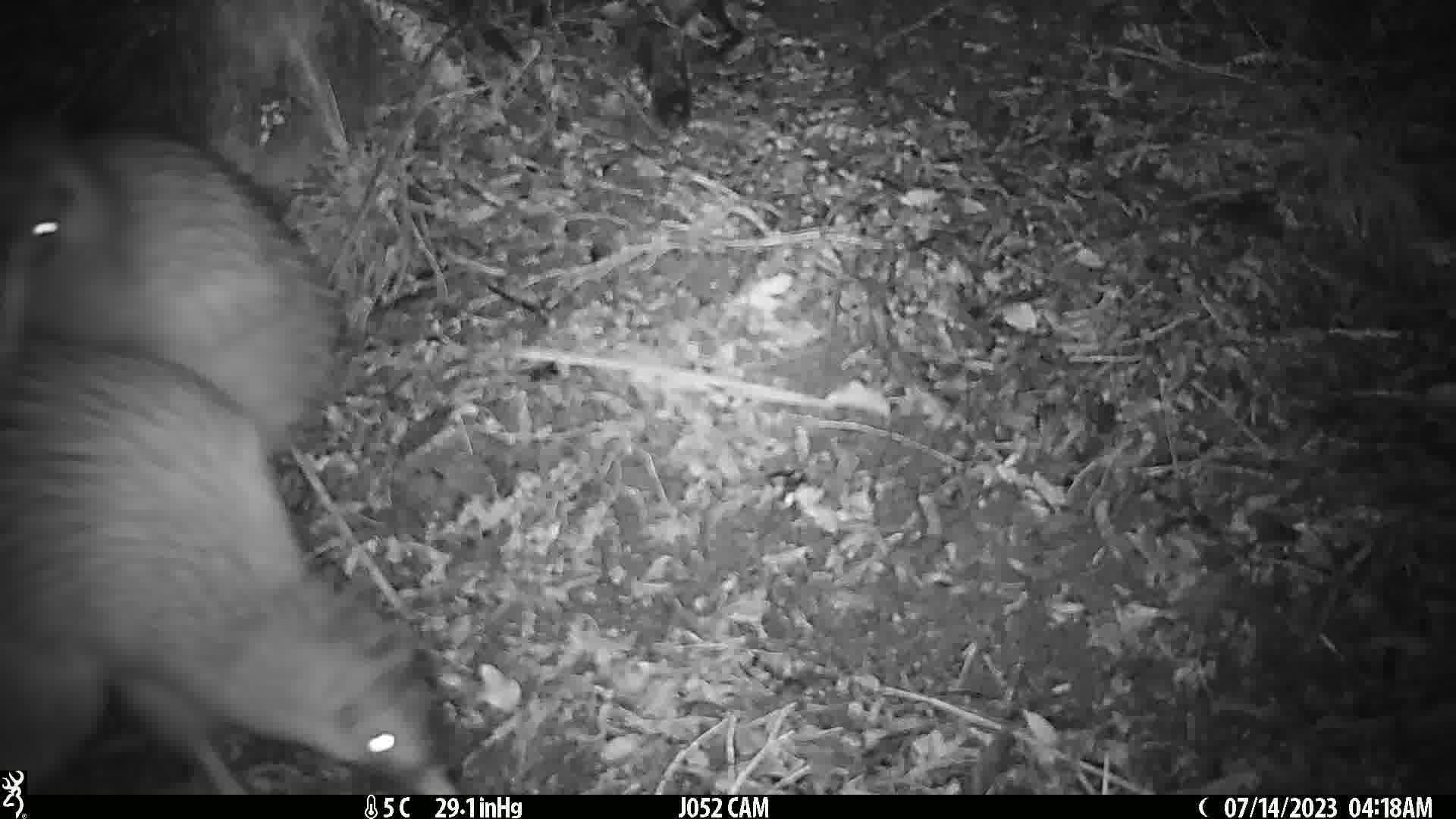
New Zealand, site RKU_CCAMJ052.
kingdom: Animalia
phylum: Chordata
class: Aves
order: Apterygiformes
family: Apterygidae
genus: Apteryx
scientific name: Apteryx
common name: kiwi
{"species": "kiwi (Apteryx)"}